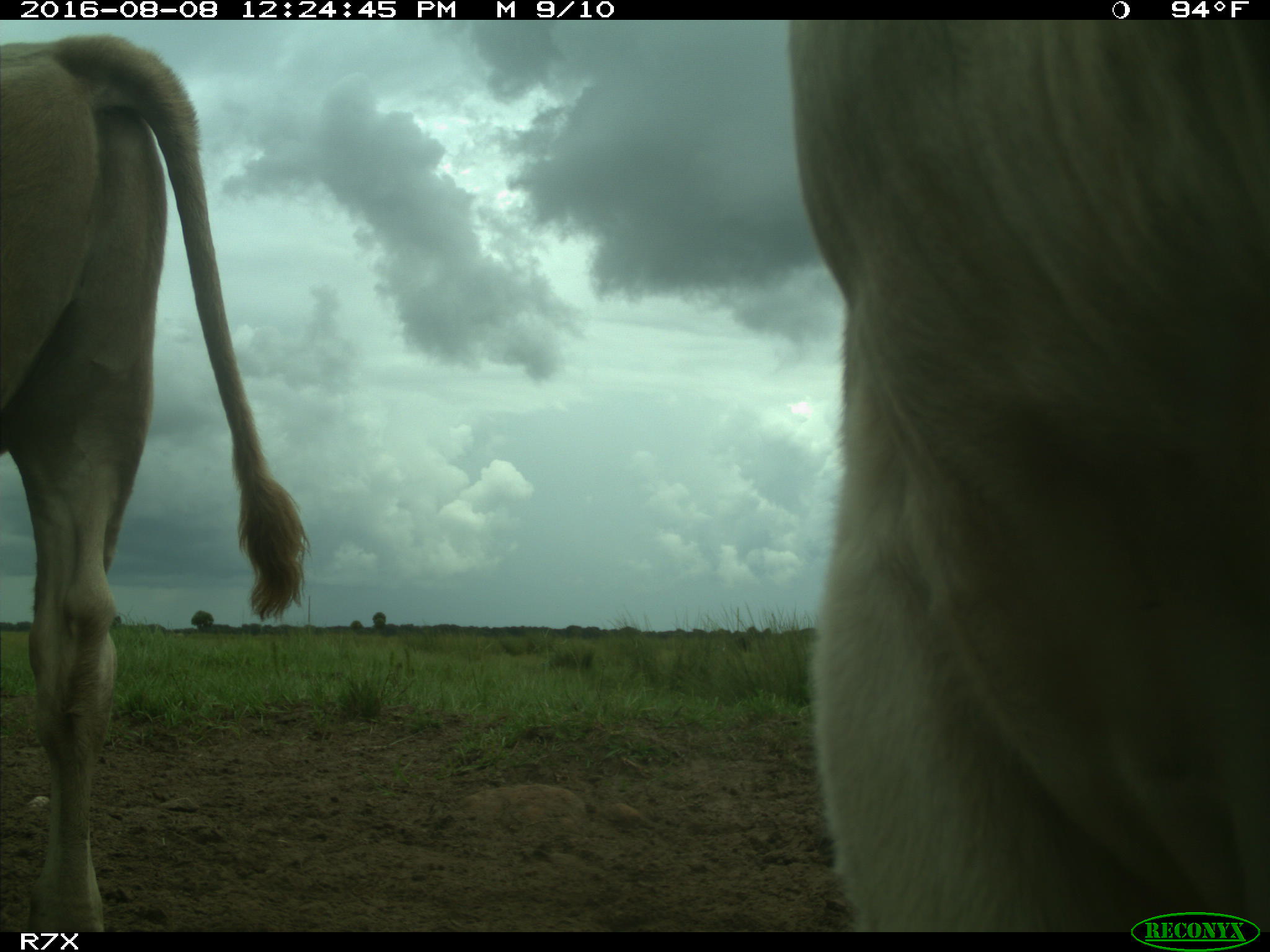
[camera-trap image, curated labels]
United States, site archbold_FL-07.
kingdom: Animalia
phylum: Chordata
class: Mammalia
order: Artiodactyla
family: Bovidae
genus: Bos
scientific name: Bos taurus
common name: domestic cow